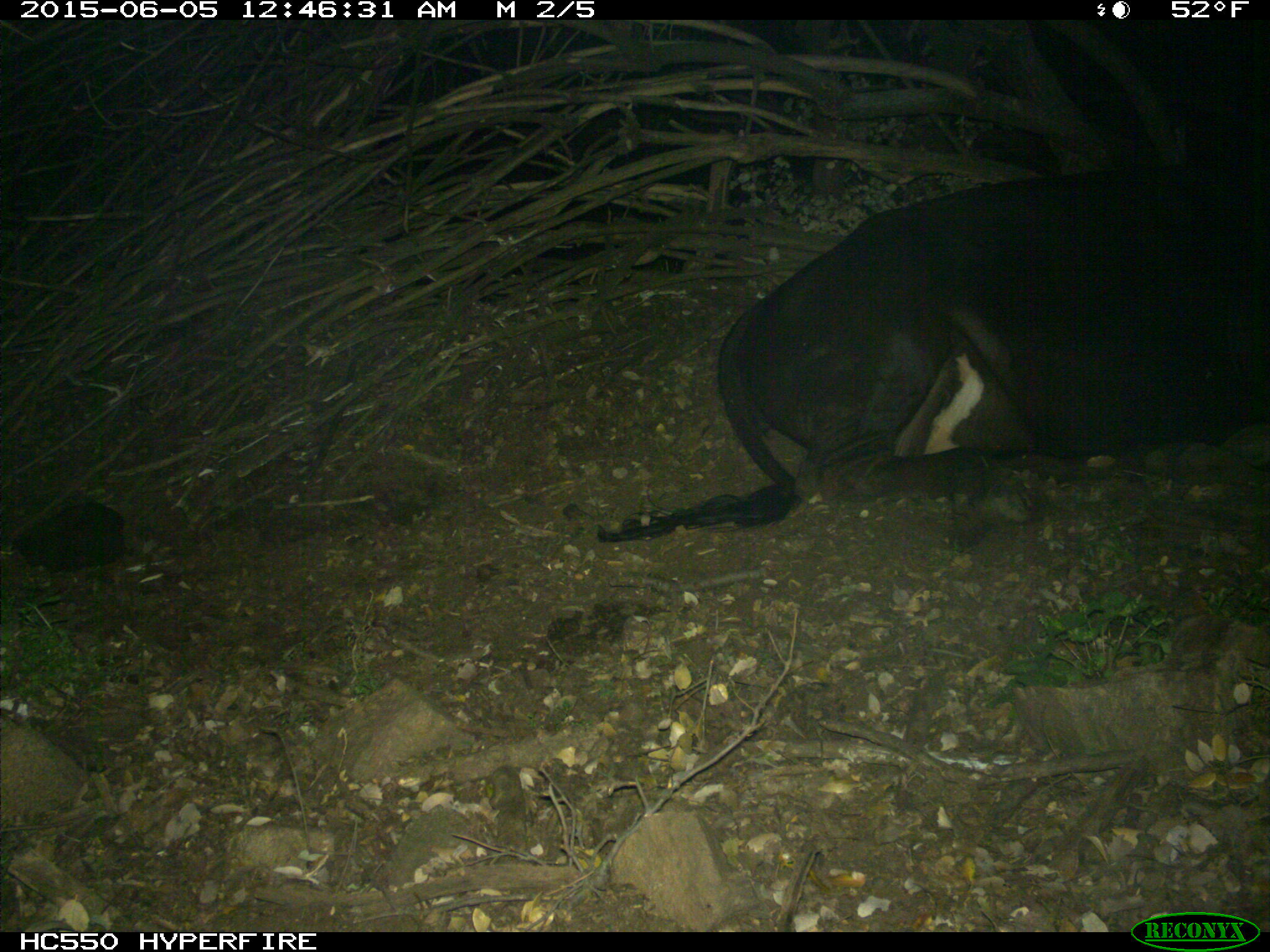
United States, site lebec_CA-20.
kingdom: Animalia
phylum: Chordata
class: Mammalia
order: Artiodactyla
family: Bovidae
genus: Bos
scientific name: Bos taurus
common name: domestic cow